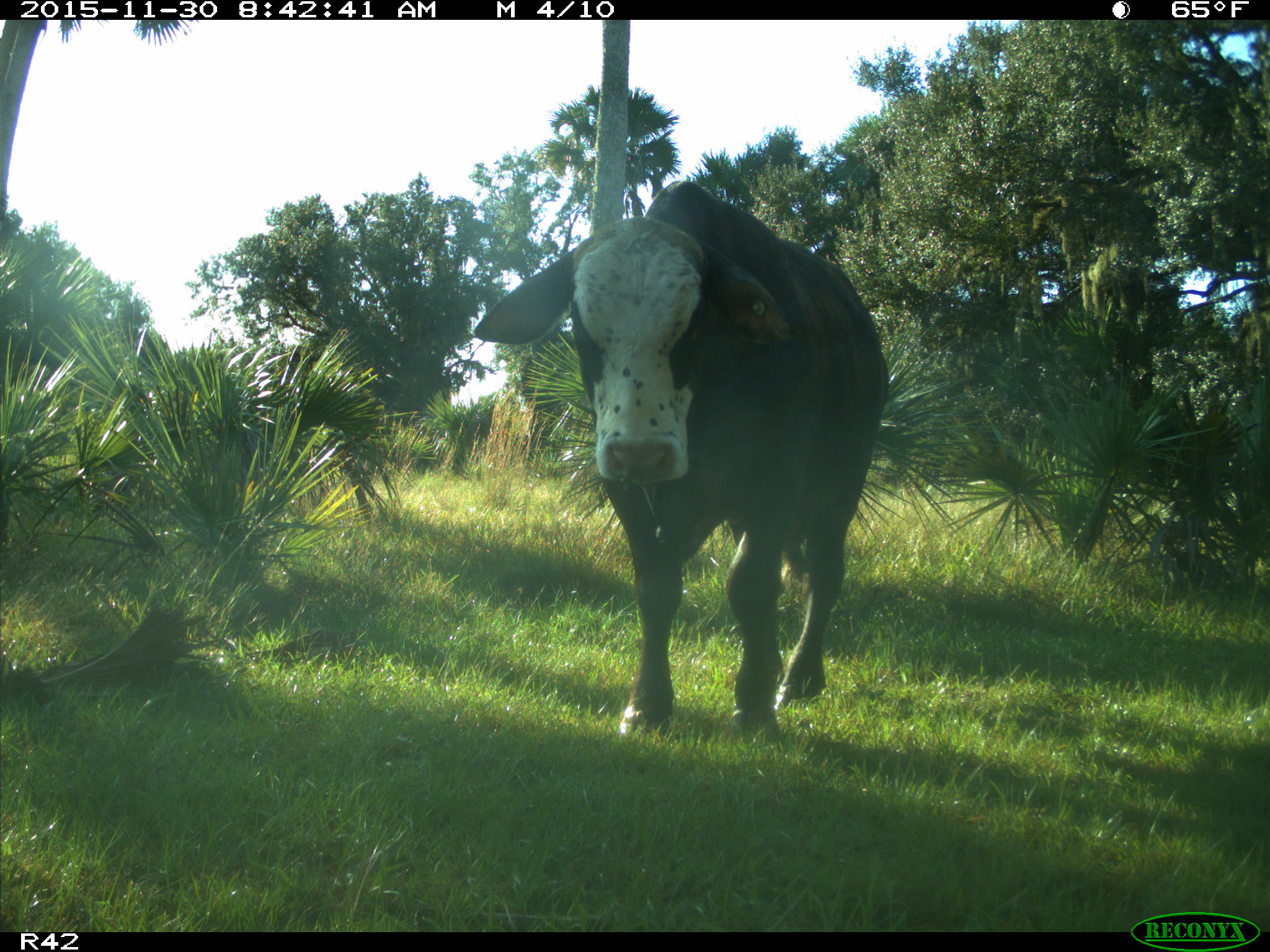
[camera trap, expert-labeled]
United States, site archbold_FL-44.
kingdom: Animalia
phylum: Chordata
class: Mammalia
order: Artiodactyla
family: Bovidae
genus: Bos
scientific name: Bos taurus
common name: domestic cow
Bos taurus (domestic cow).